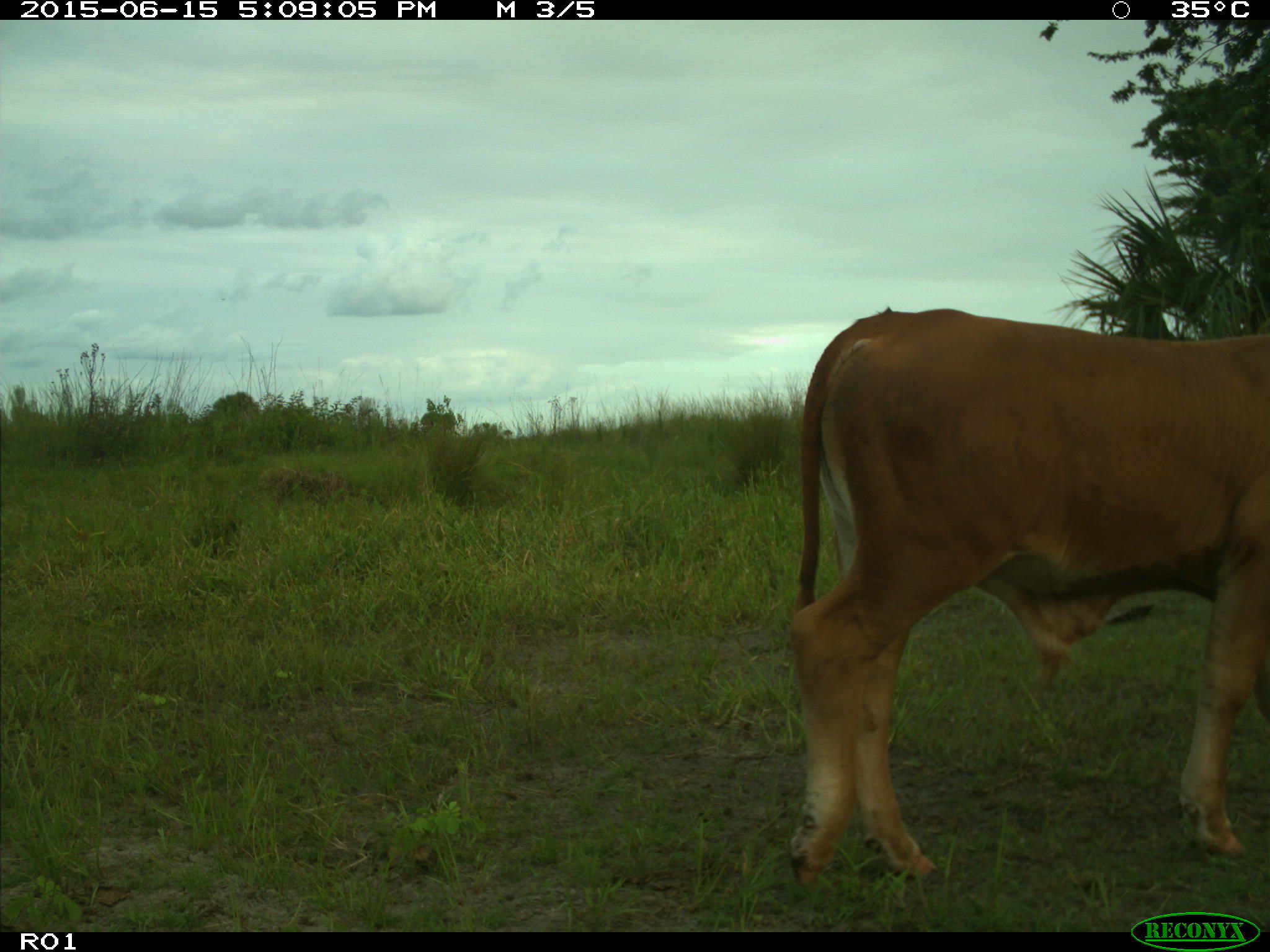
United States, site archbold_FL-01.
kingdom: Animalia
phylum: Chordata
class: Mammalia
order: Artiodactyla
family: Bovidae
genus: Bos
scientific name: Bos taurus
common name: domestic cow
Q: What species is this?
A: Bos taurus (domestic cow).